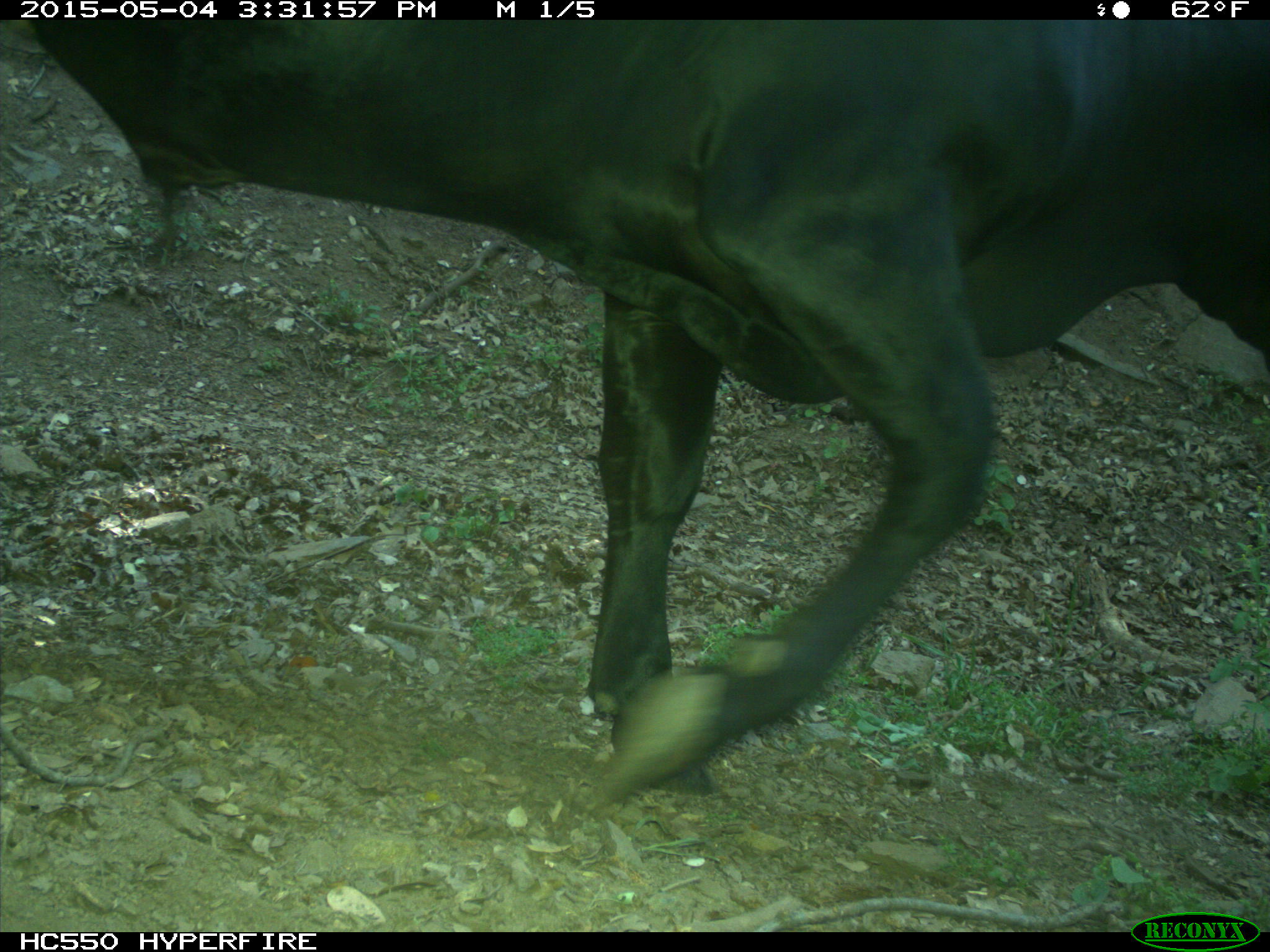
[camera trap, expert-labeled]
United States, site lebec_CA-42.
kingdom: Animalia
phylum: Chordata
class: Mammalia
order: Artiodactyla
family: Bovidae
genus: Bos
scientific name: Bos taurus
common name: domestic cow